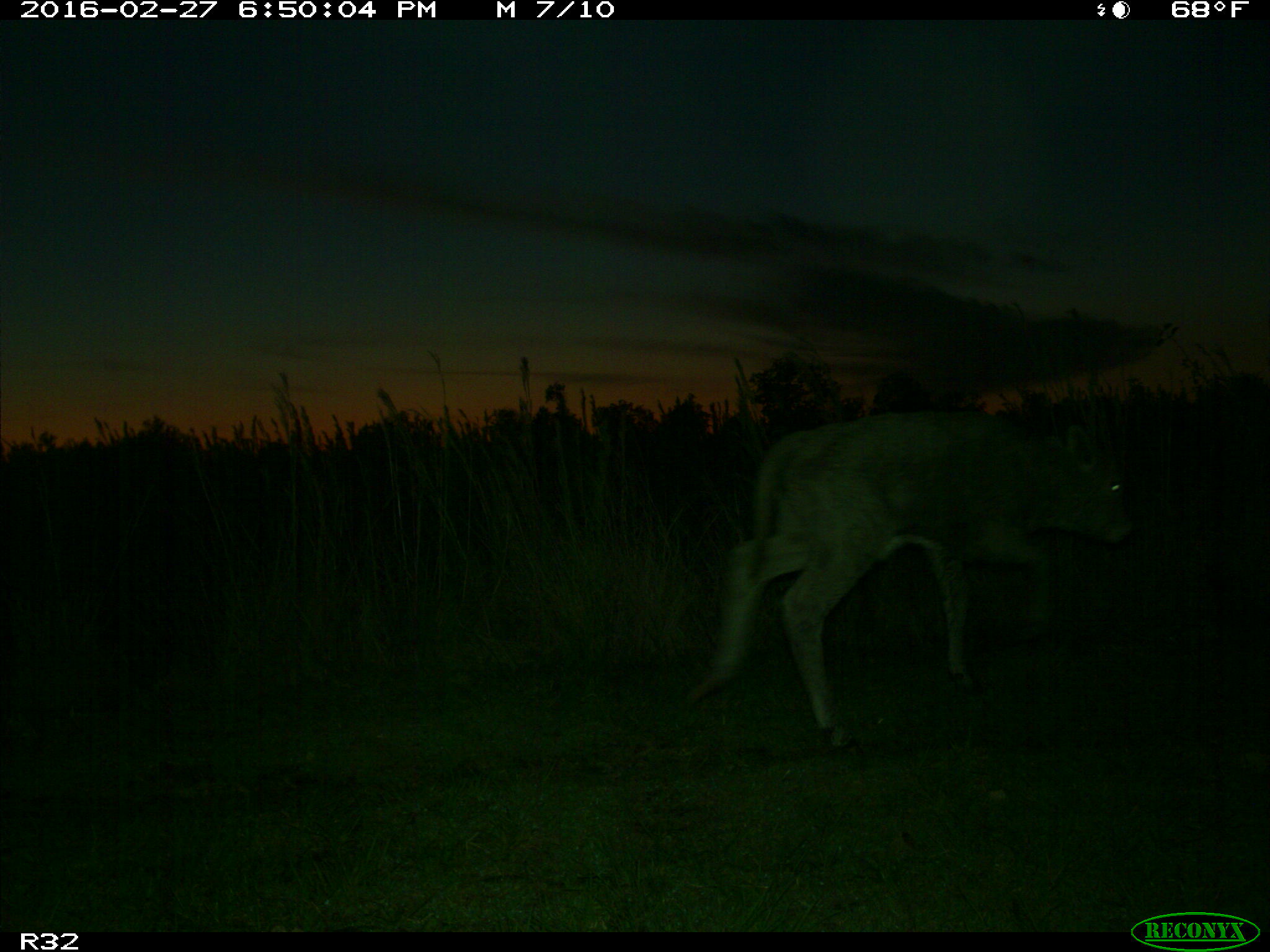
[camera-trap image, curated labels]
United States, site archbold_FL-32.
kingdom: Animalia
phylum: Chordata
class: Mammalia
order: Artiodactyla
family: Bovidae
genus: Bos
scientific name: Bos taurus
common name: domestic cow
Bos taurus (domestic cow).